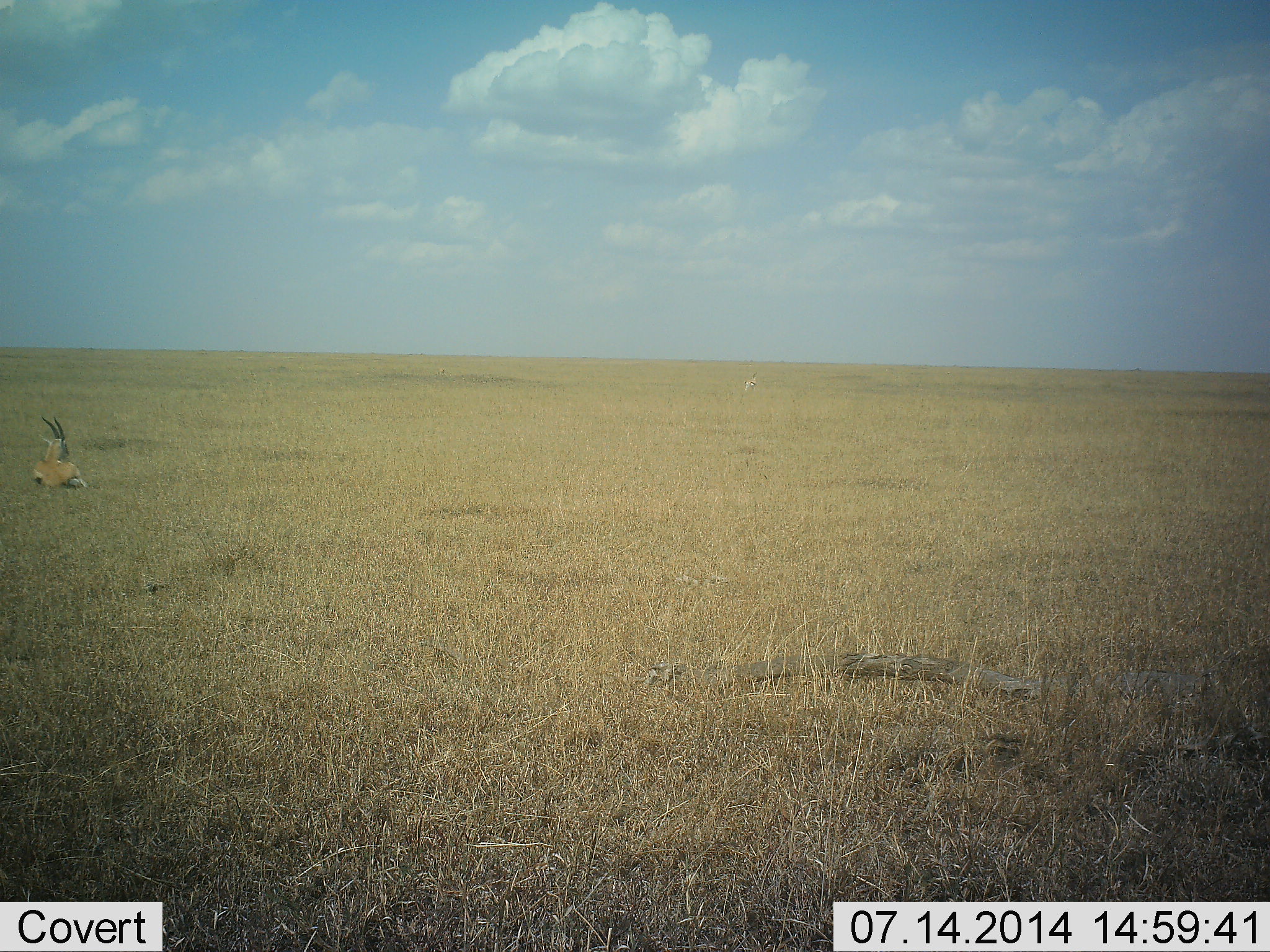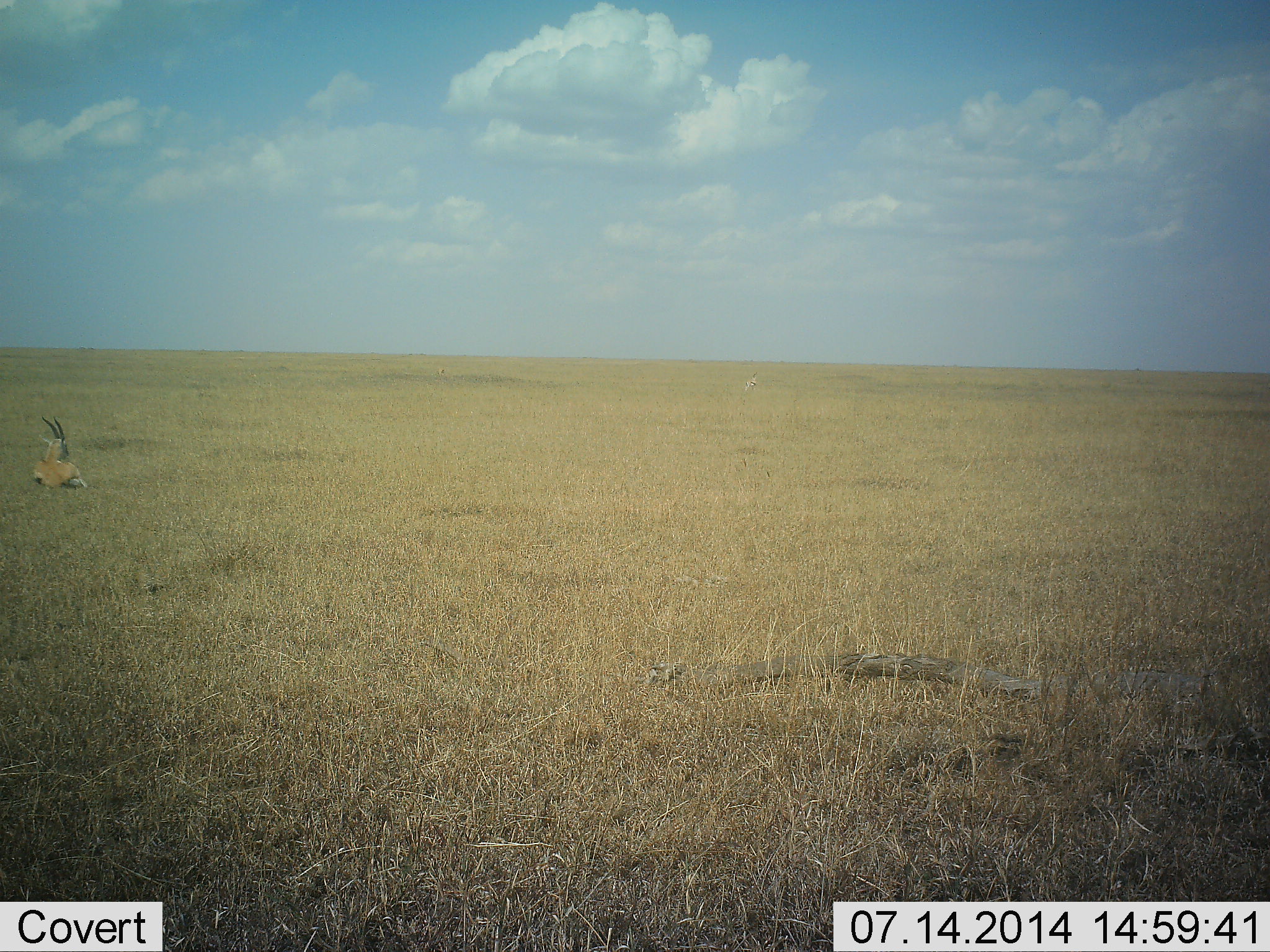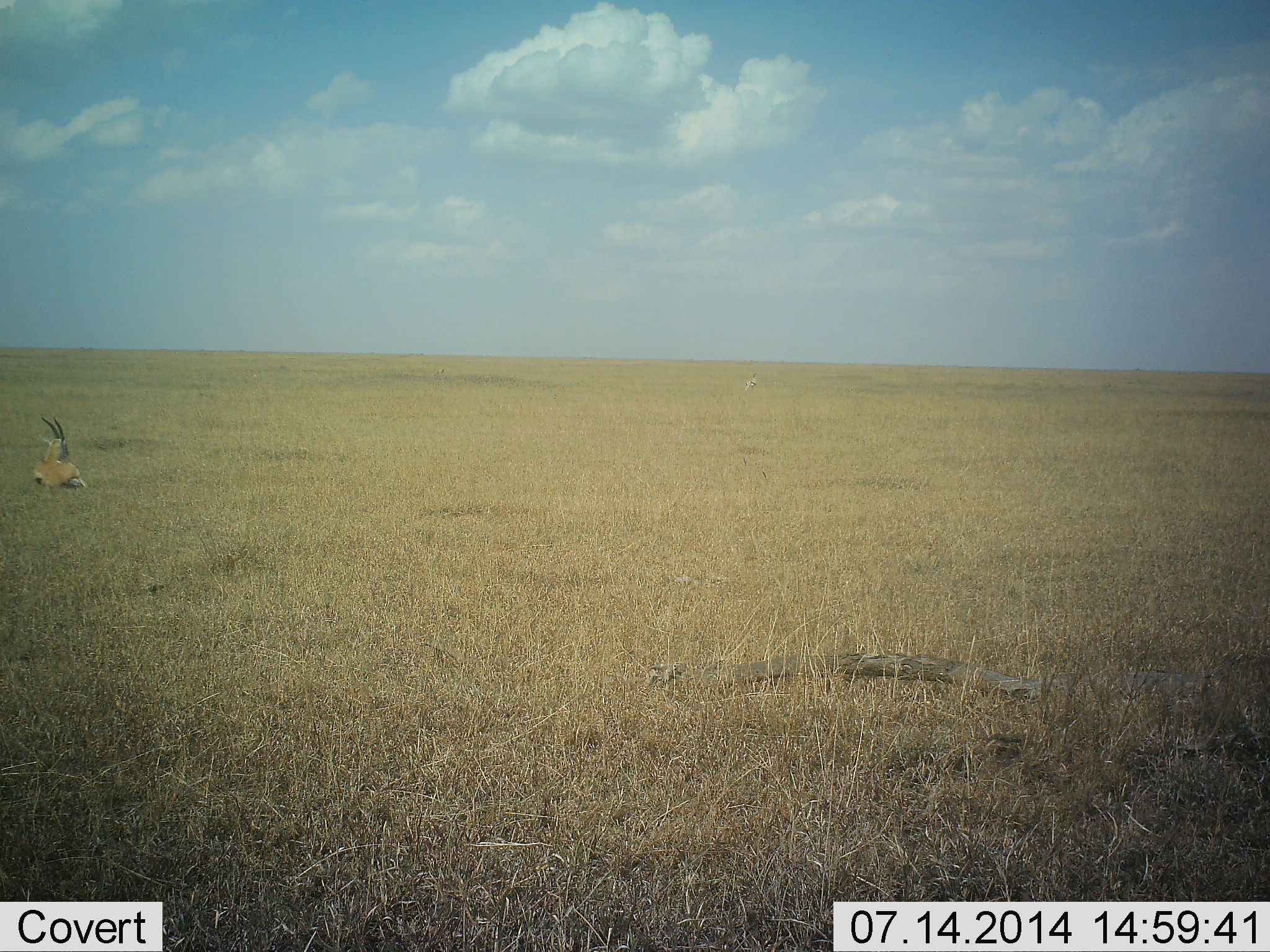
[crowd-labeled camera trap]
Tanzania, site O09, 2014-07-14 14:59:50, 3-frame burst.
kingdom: Animalia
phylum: Chordata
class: Mammalia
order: Artiodactyla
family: Bovidae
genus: Eudorcas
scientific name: Eudorcas thomsonii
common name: thomson's gazelle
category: gazellethomsons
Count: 1.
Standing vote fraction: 10%.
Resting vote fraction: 100%.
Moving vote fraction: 0%.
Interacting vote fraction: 0%.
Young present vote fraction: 0%.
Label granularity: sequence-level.